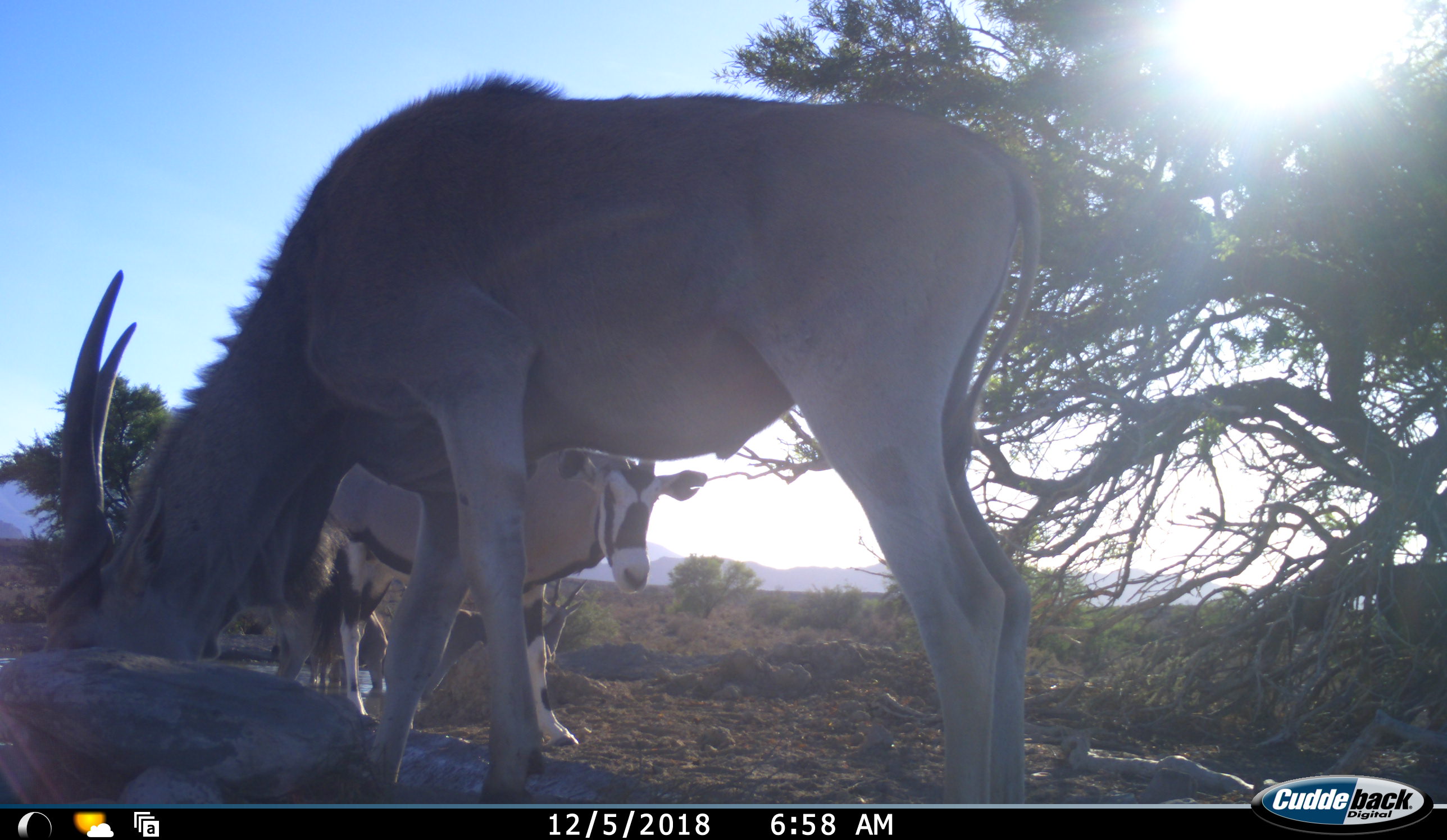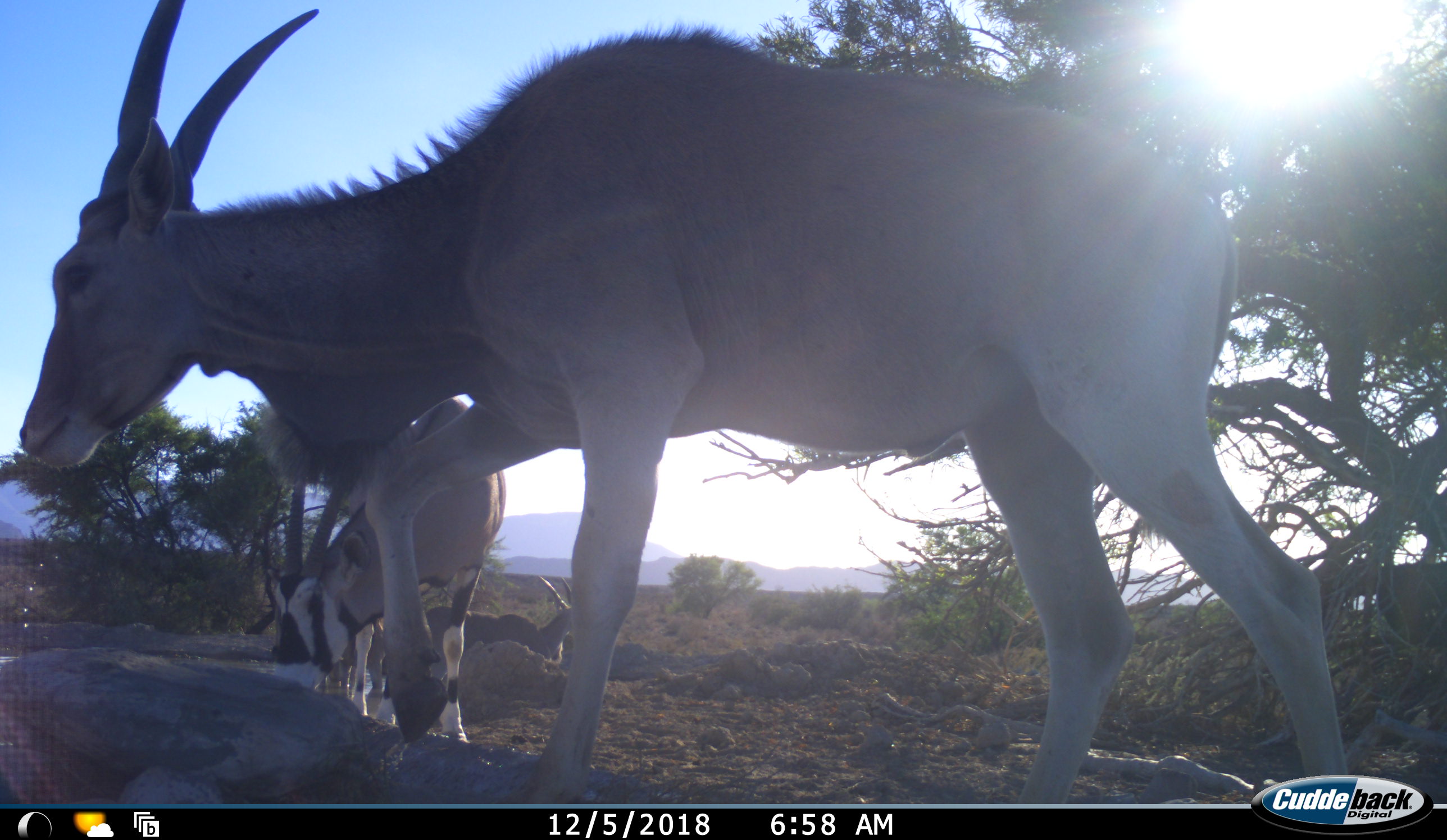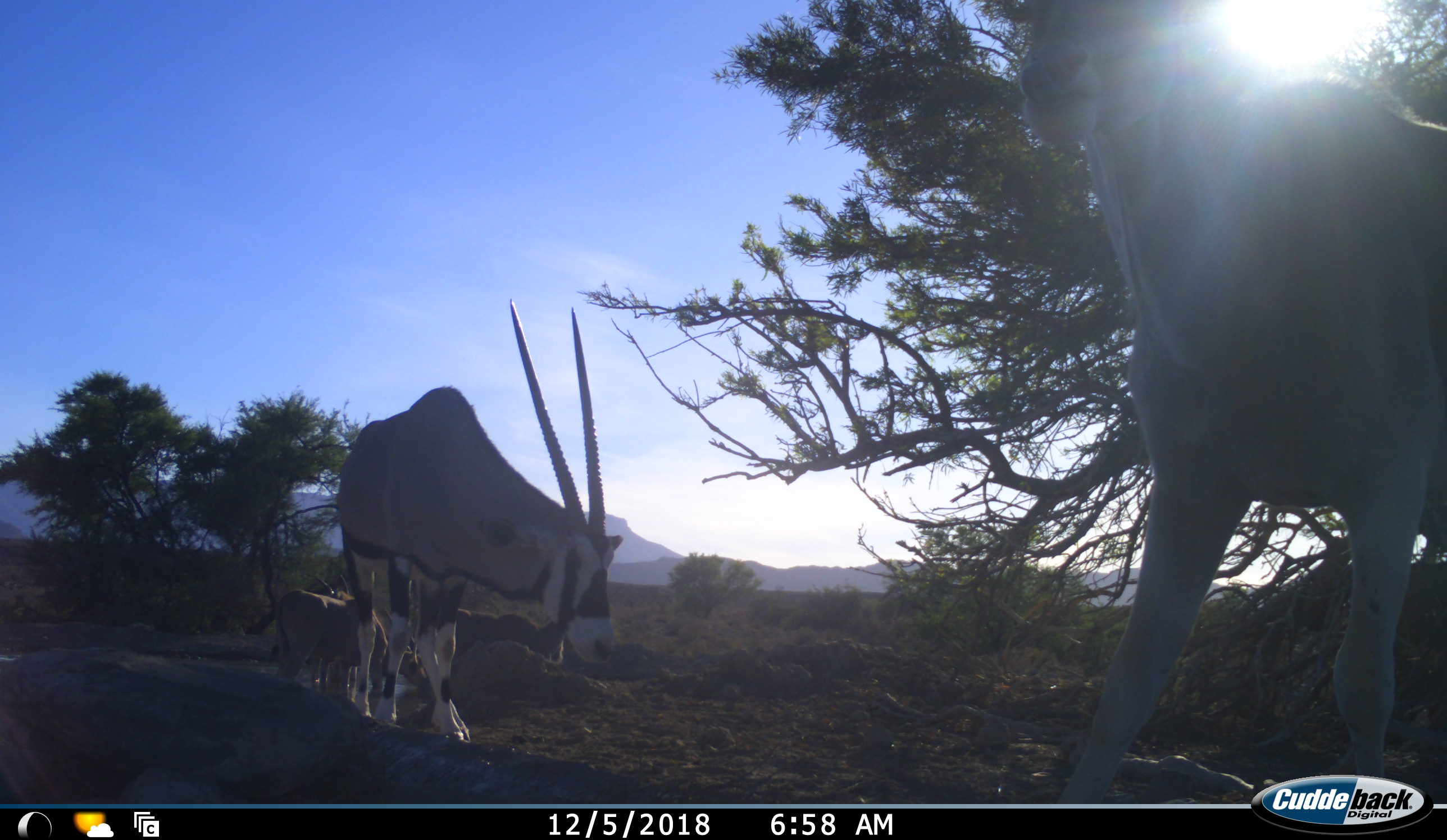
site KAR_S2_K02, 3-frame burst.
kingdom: Animalia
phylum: Chordata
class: Mammalia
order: Artiodactyla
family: Bovidae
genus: Tragelaphus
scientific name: Tragelaphus oryx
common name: eland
Eland (Tragelaphus oryx), count 3. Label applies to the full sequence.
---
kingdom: Animalia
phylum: Chordata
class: Mammalia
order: Artiodactyla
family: Bovidae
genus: Oryx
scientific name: Oryx gazella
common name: gemsbok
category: oryx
Oryx (gemsbok) (Oryx gazella), count 1. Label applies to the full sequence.